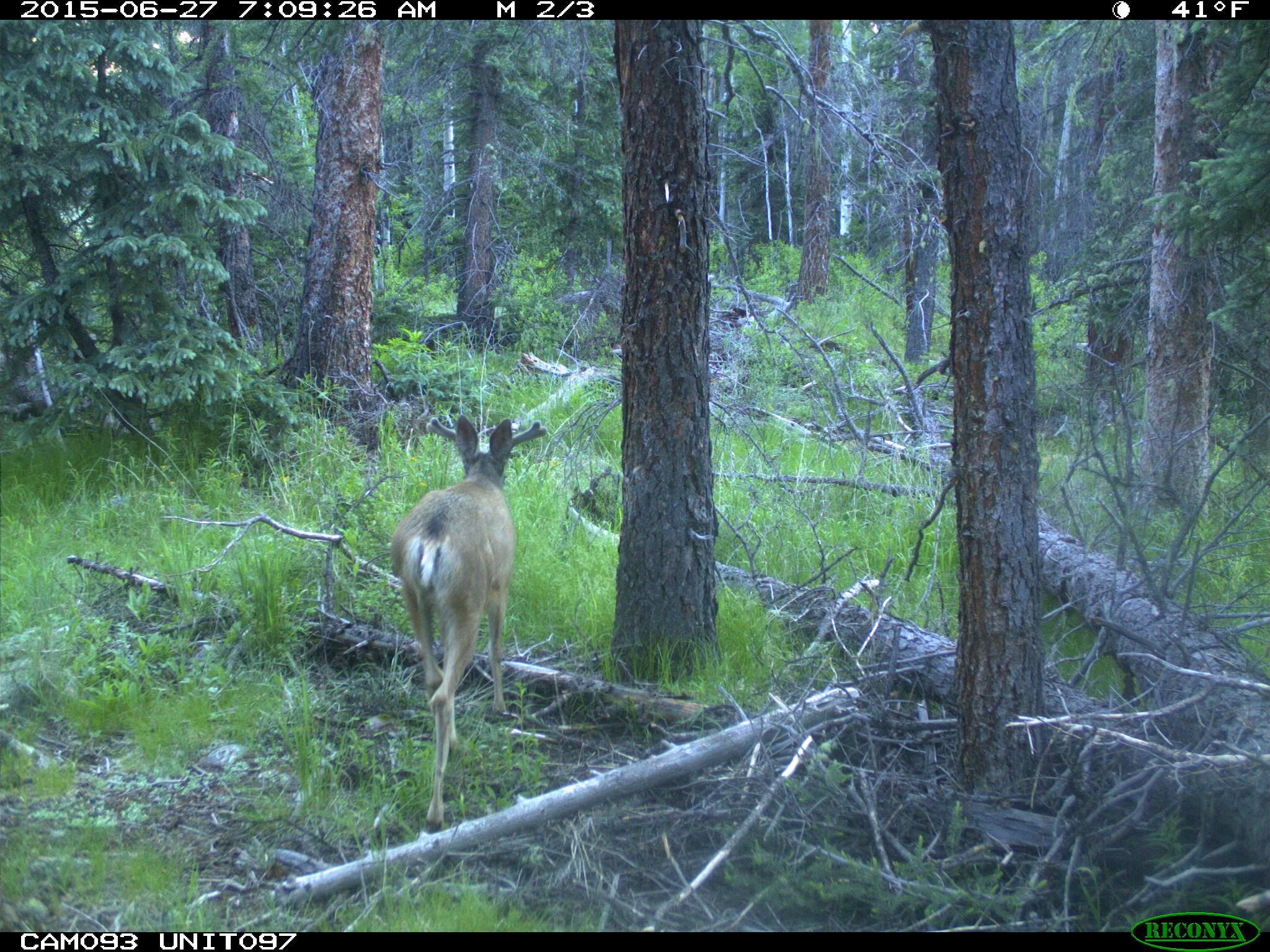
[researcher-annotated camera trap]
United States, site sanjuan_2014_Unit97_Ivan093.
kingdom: Animalia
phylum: Chordata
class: Mammalia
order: Artiodactyla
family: Cervidae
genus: Odocoileus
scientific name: Odocoileus hemionus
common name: mule deer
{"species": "Odocoileus hemionus (mule deer)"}